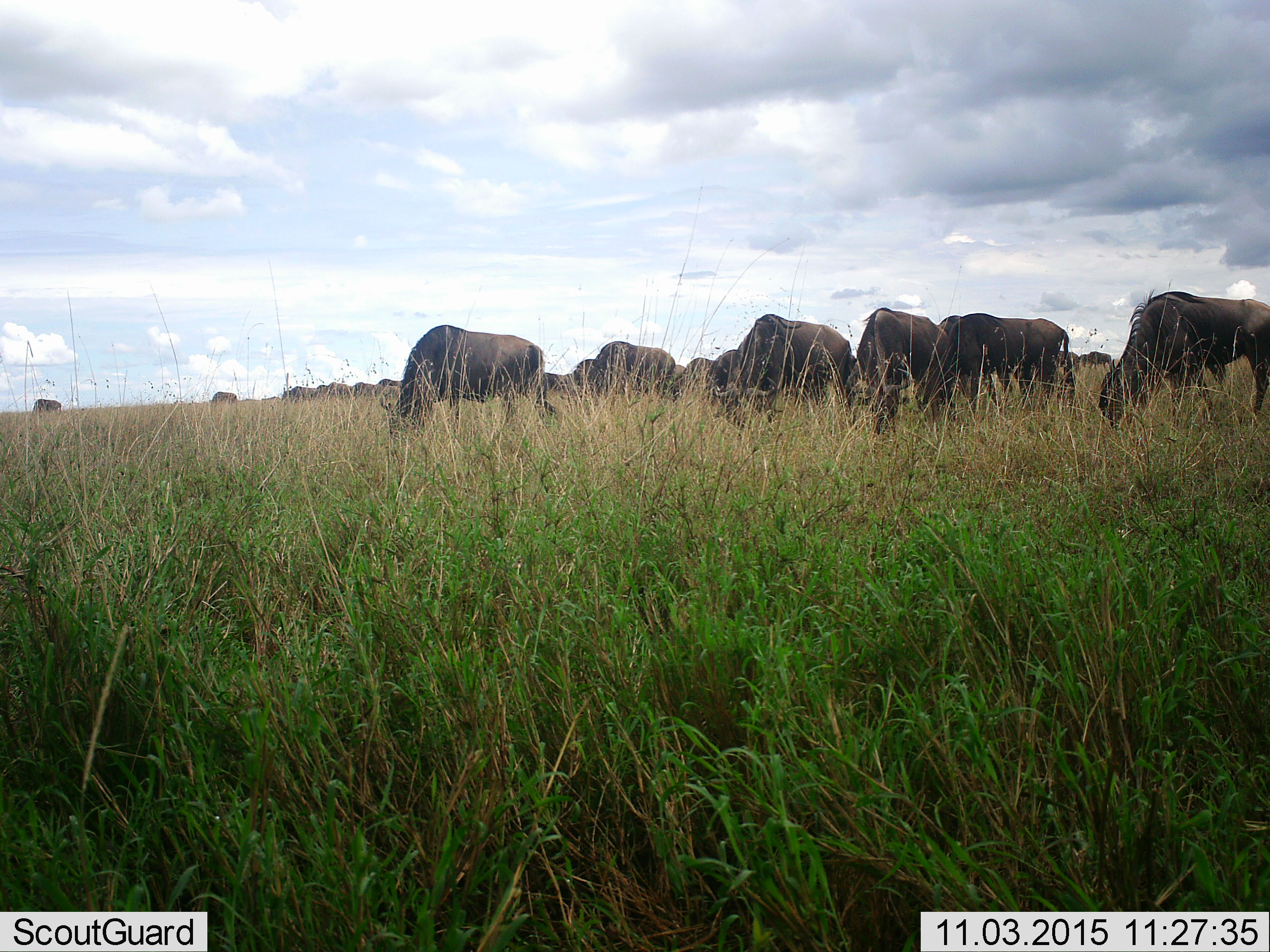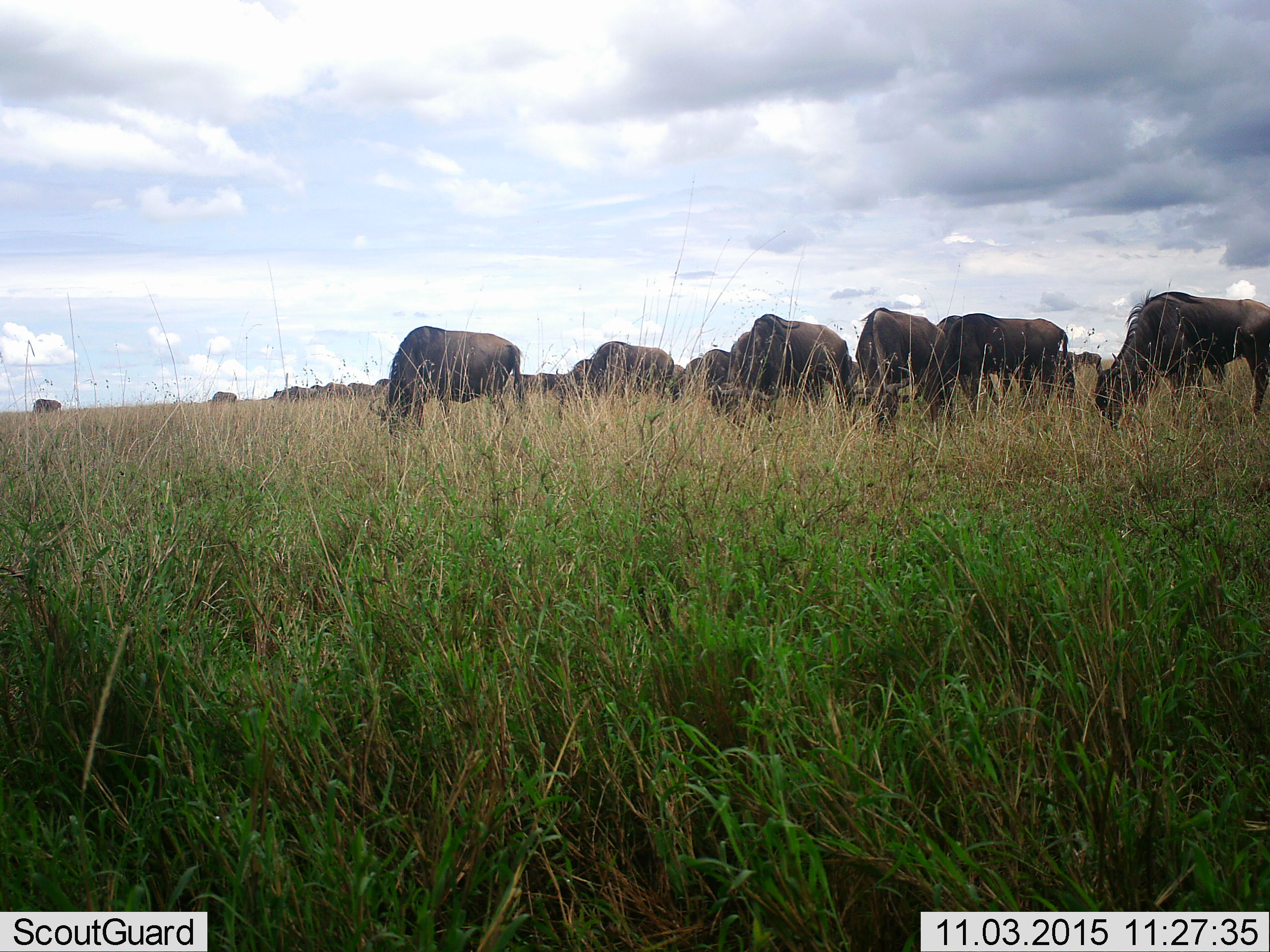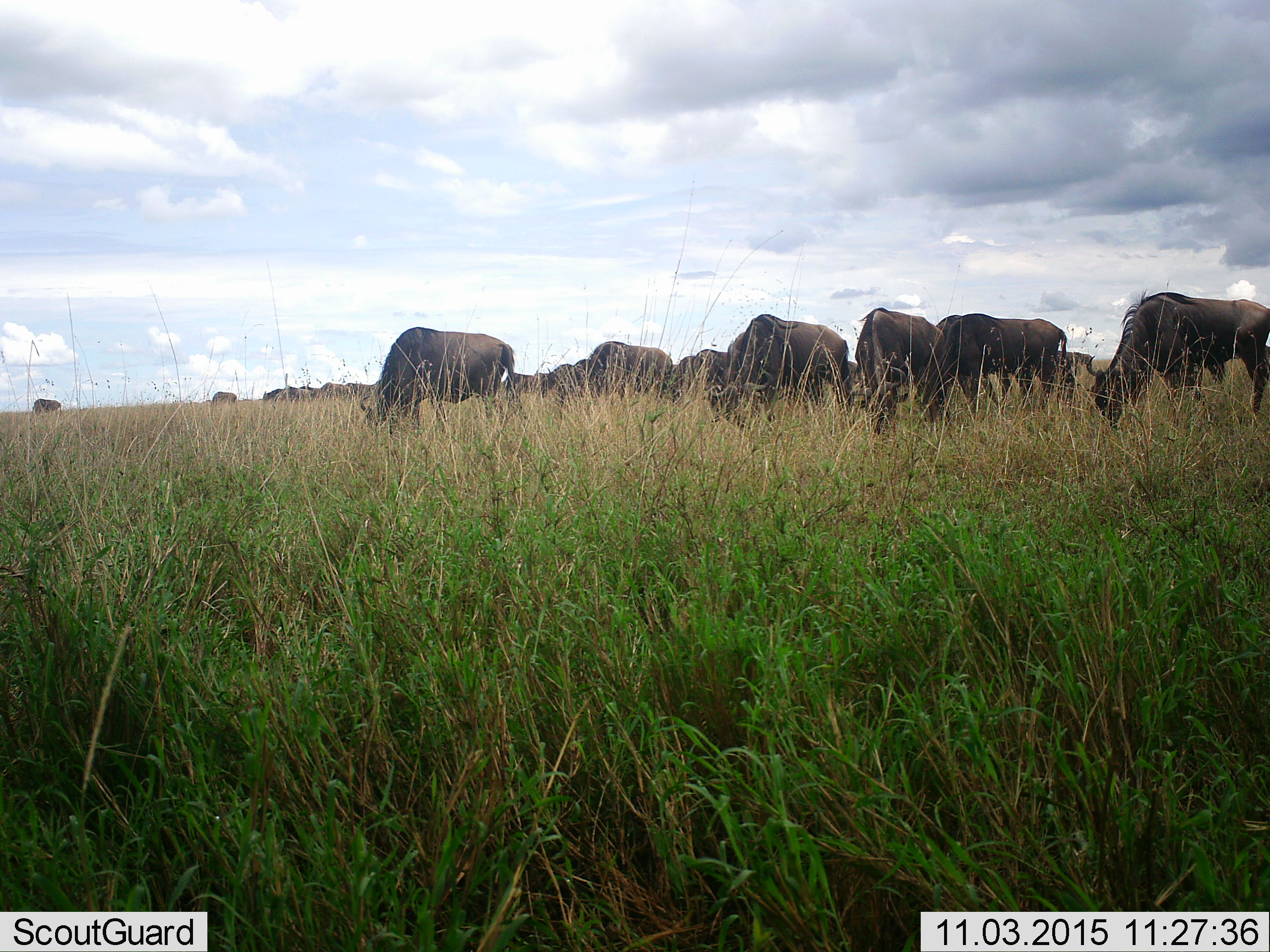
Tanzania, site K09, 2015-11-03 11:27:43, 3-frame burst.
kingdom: Animalia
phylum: Chordata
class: Mammalia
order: Artiodactyla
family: Bovidae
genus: Connochaetes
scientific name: Connochaetes taurinus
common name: blue wildebeest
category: wildebeest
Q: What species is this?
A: Wildebeest (blue wildebeest) (Connochaetes taurinus).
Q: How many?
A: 11-50.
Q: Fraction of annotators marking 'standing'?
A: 11%.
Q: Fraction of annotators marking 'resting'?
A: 0%.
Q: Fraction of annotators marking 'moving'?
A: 22%.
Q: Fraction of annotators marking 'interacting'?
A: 0%.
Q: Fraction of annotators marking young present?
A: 0%.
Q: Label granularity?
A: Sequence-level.